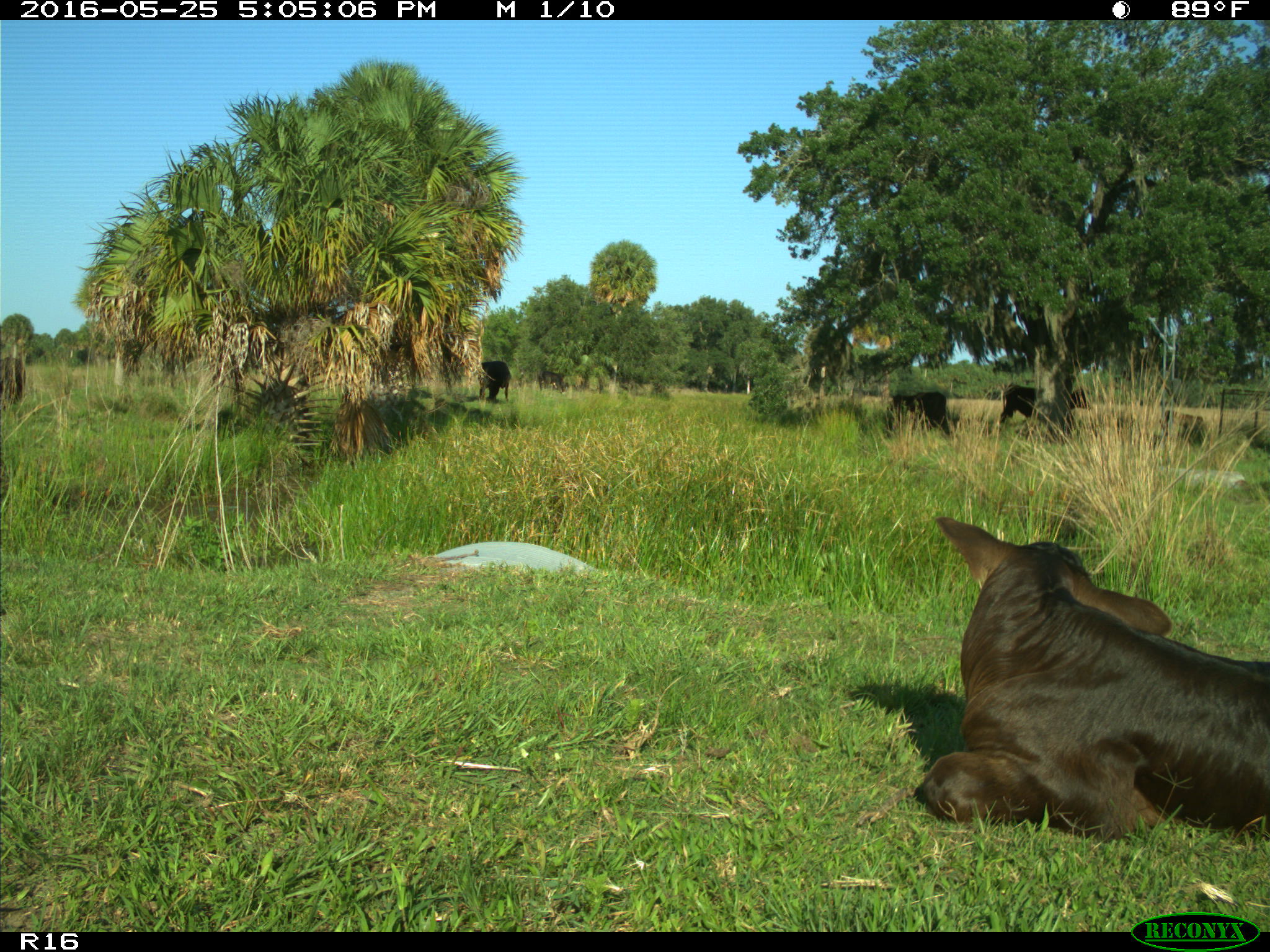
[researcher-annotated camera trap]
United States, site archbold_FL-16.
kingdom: Animalia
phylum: Chordata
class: Mammalia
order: Artiodactyla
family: Bovidae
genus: Bos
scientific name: Bos taurus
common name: domestic cow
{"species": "Bos taurus (domestic cow)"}